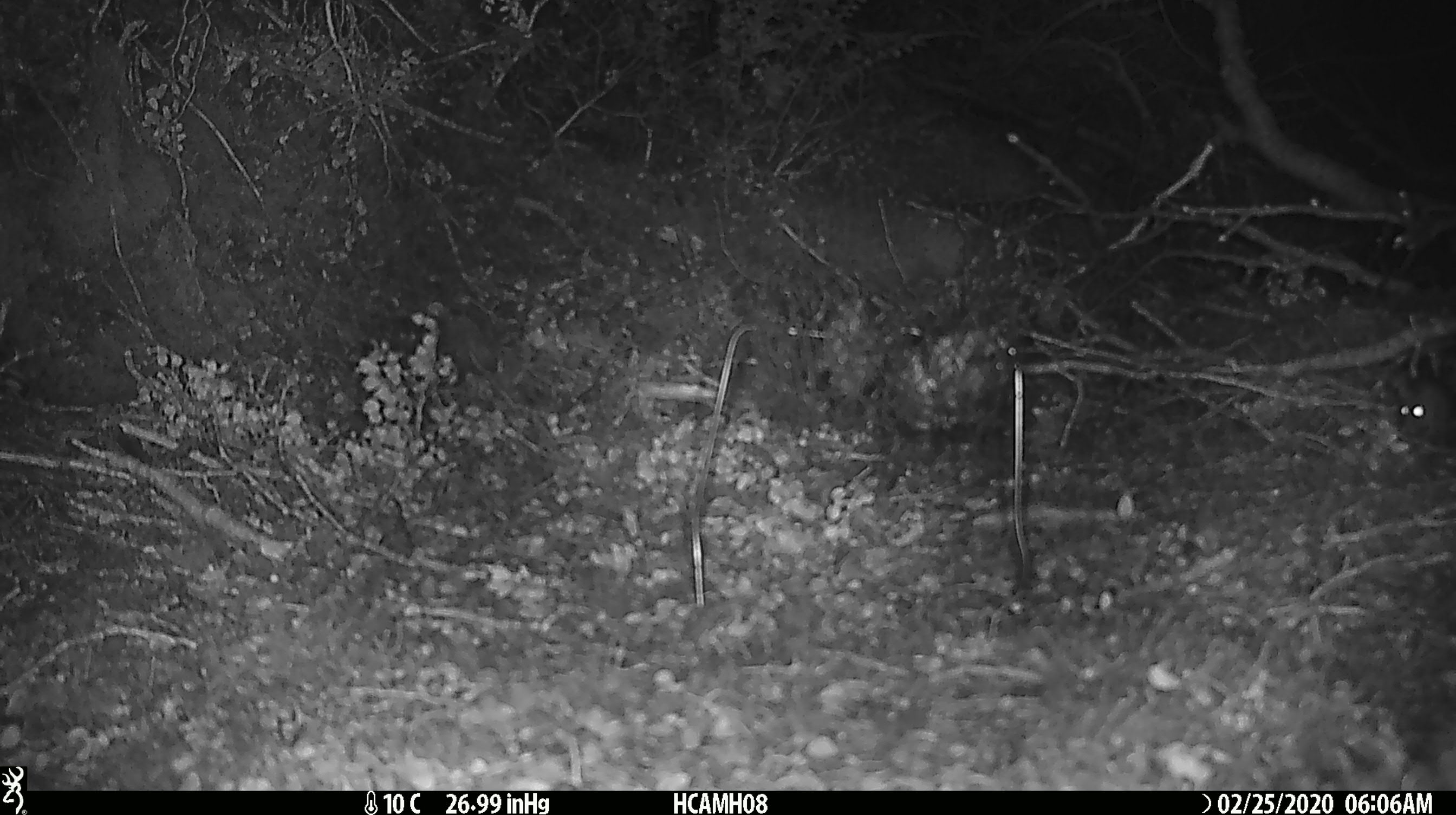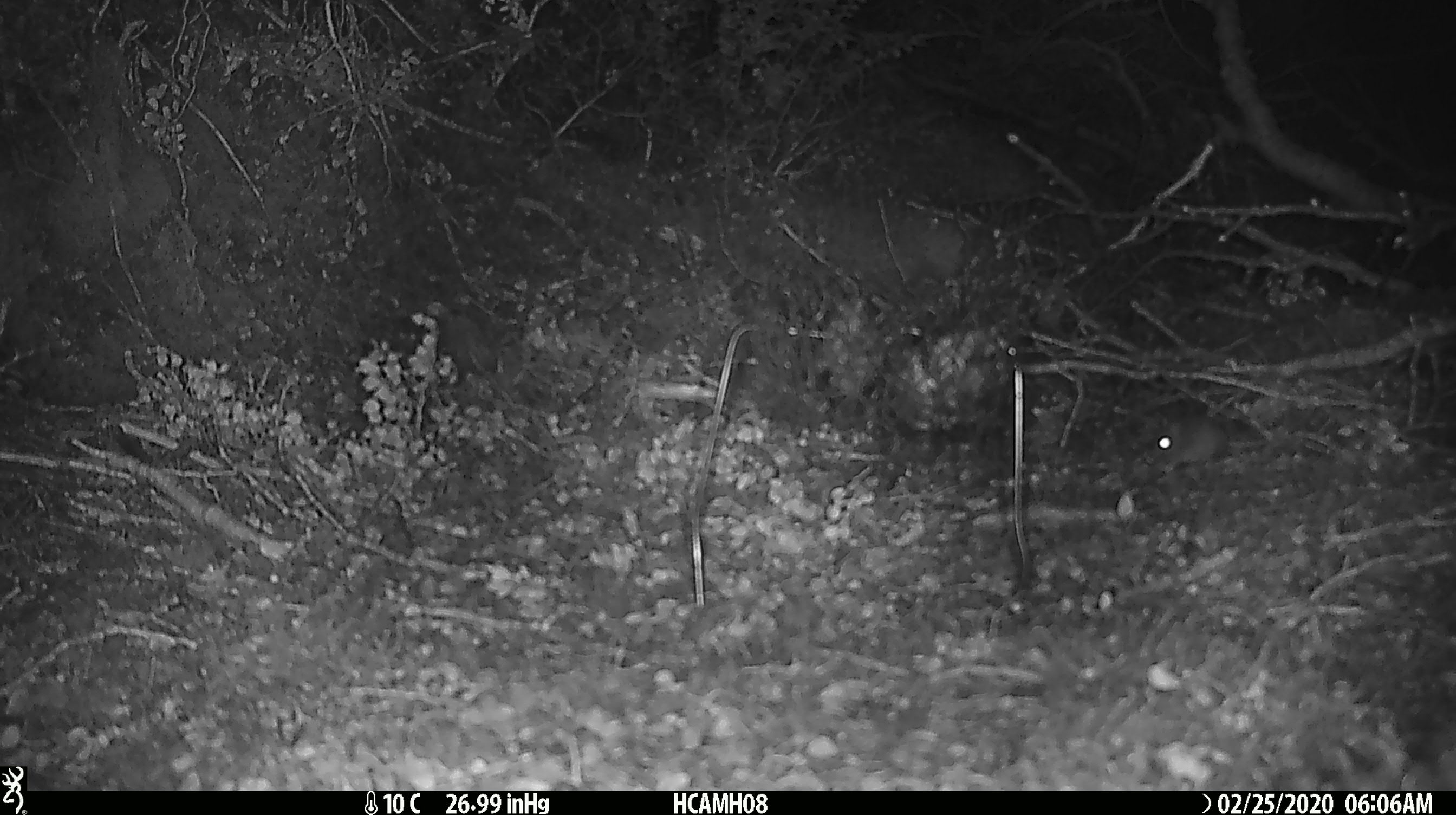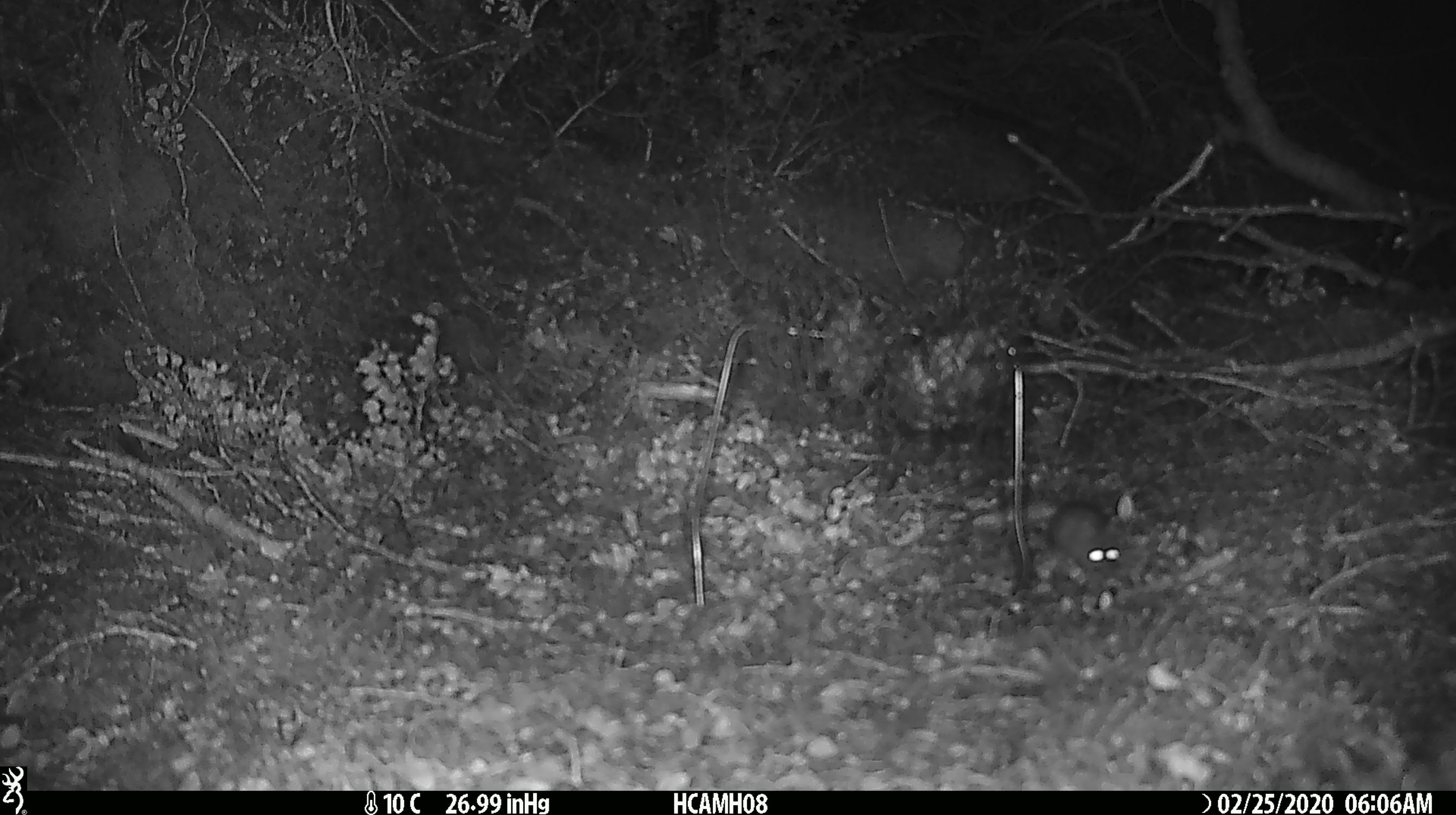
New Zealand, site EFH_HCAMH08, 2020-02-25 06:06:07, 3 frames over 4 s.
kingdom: Animalia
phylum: Chordata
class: Mammalia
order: Rodentia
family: Muridae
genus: Mus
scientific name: Mus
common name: mouse